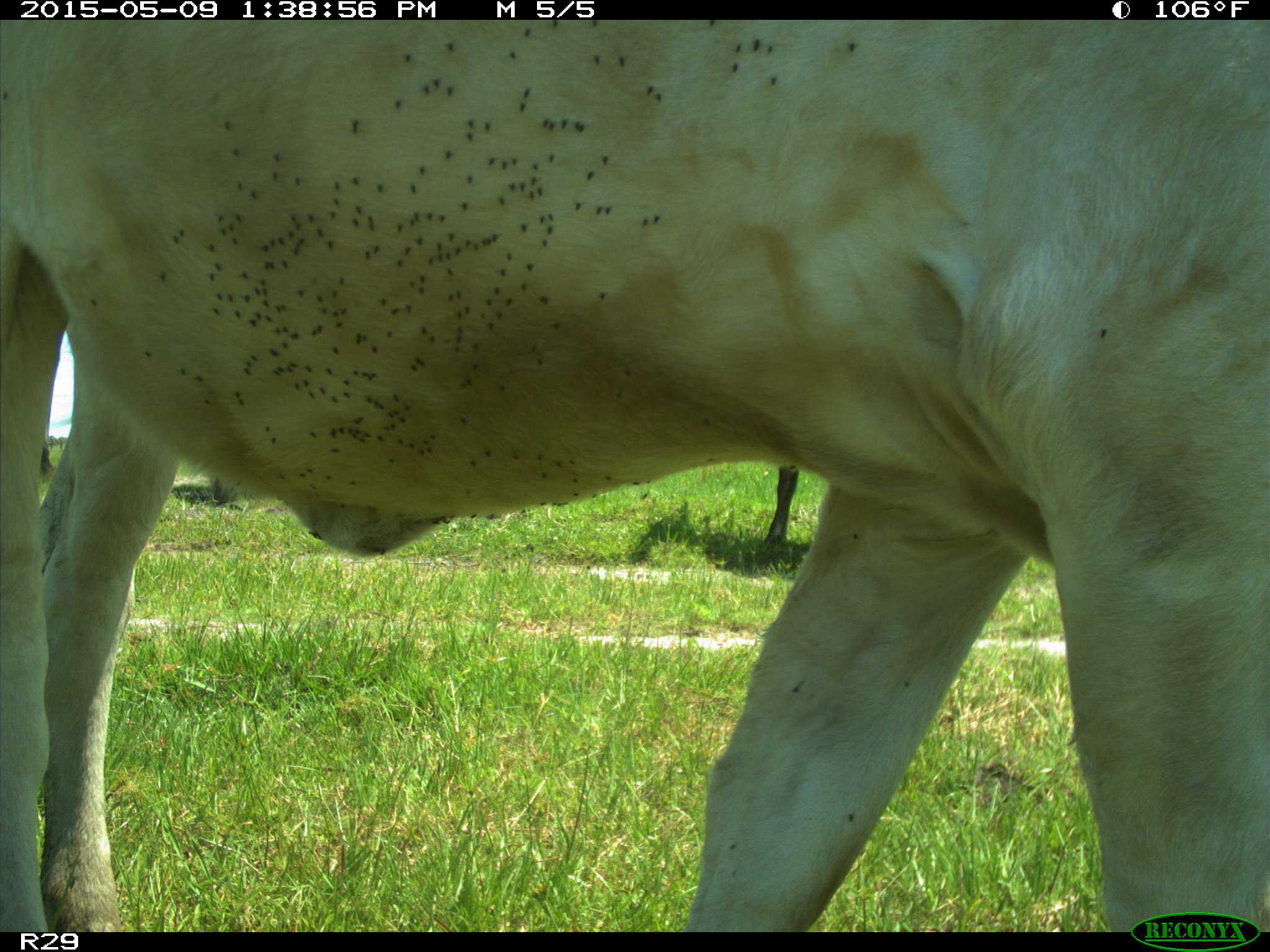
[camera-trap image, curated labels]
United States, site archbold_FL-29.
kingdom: Animalia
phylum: Chordata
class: Mammalia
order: Artiodactyla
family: Bovidae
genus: Bos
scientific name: Bos taurus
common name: domestic cow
Bos taurus (domestic cow).